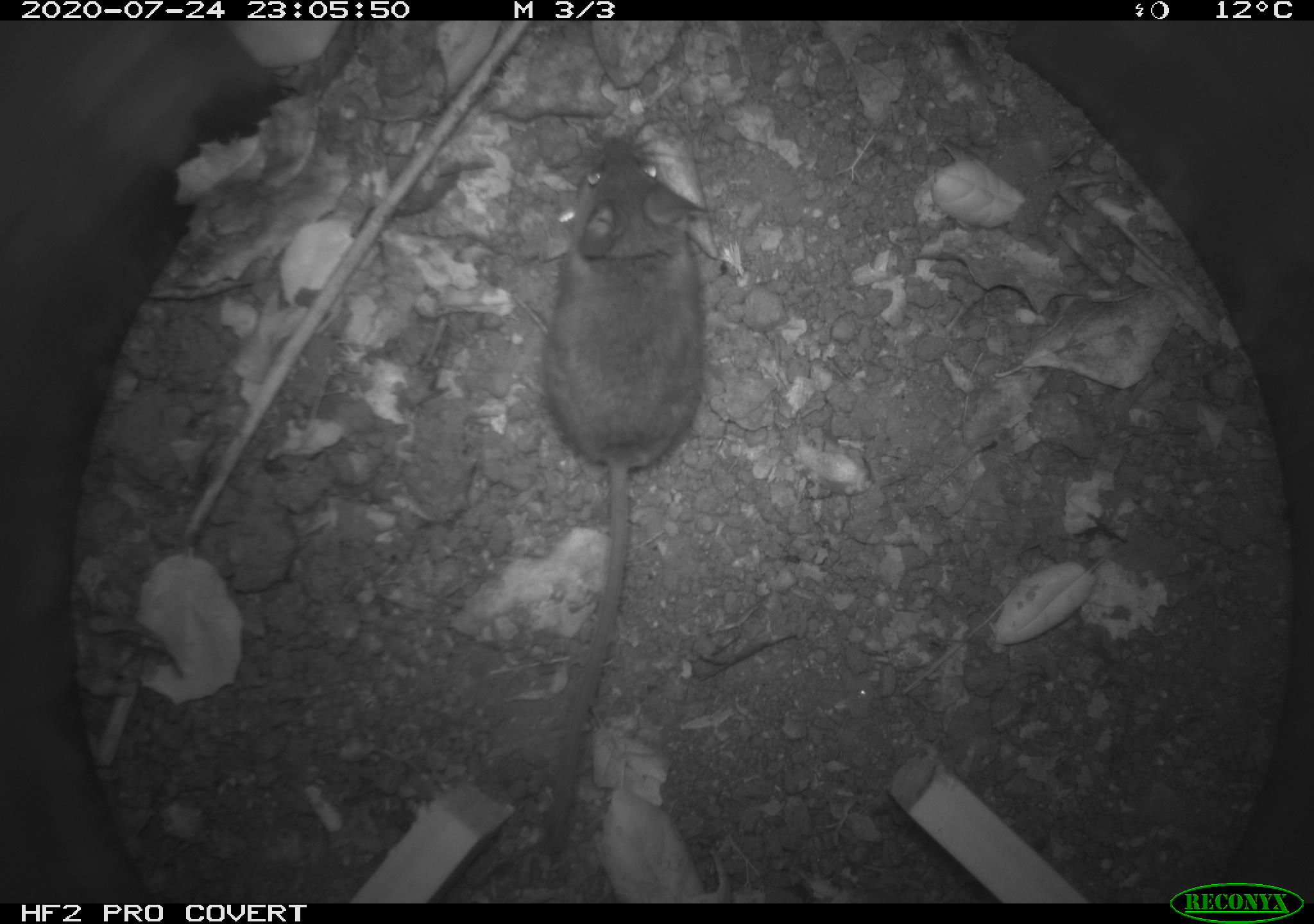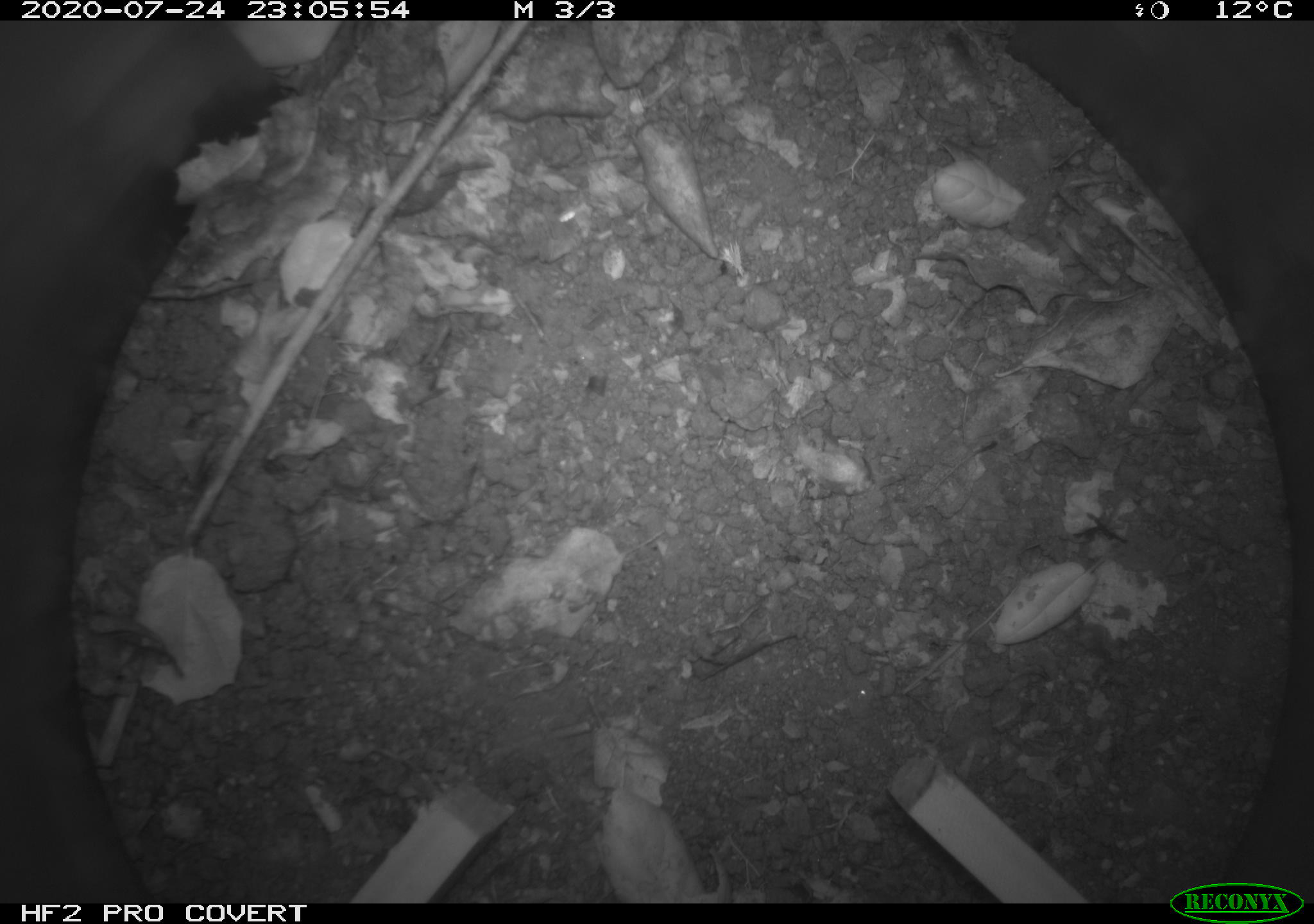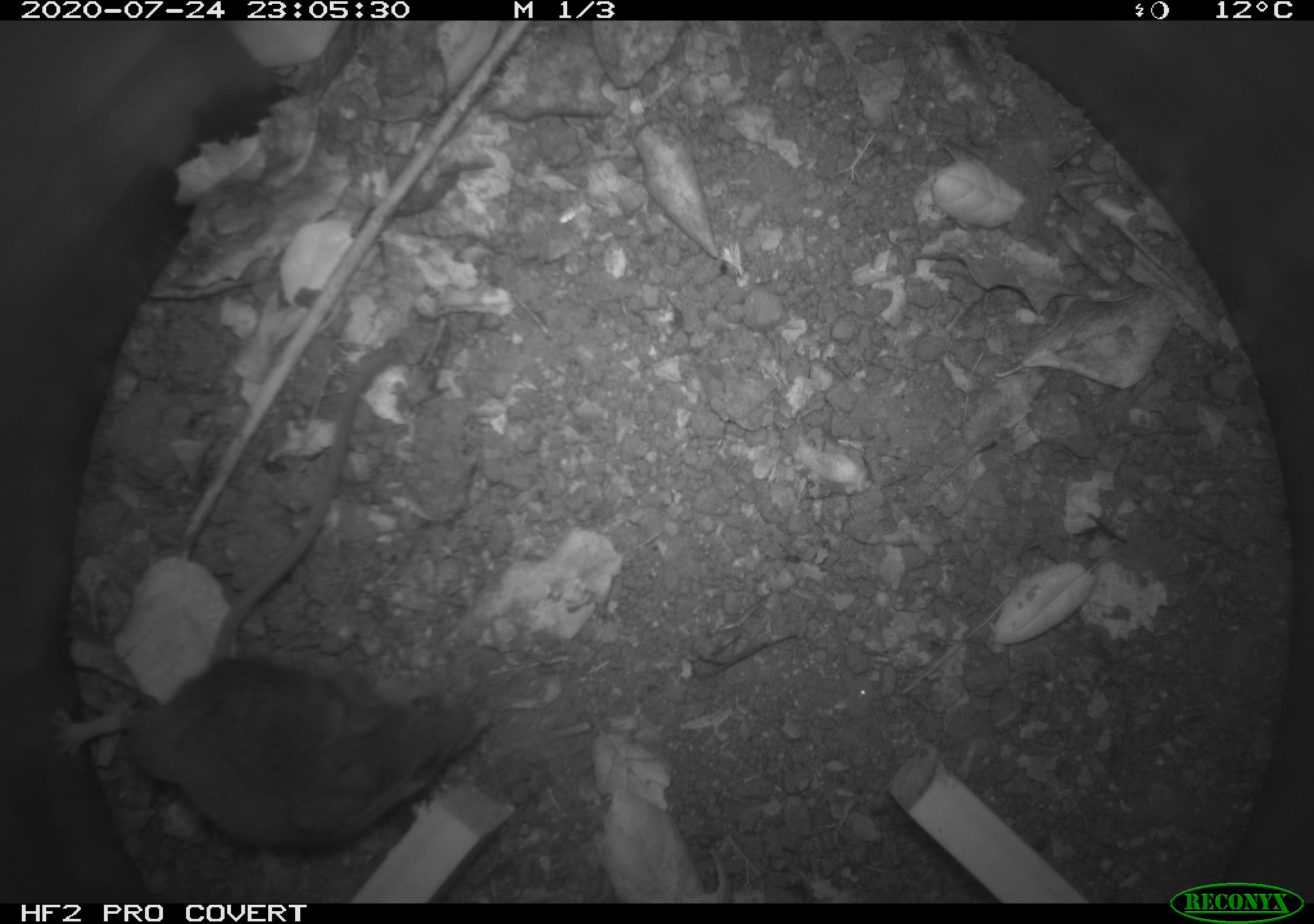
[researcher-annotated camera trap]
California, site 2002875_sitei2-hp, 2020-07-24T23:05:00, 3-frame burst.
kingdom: Animalia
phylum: Chordata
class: Mammalia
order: Rodentia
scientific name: Rodentia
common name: rodent